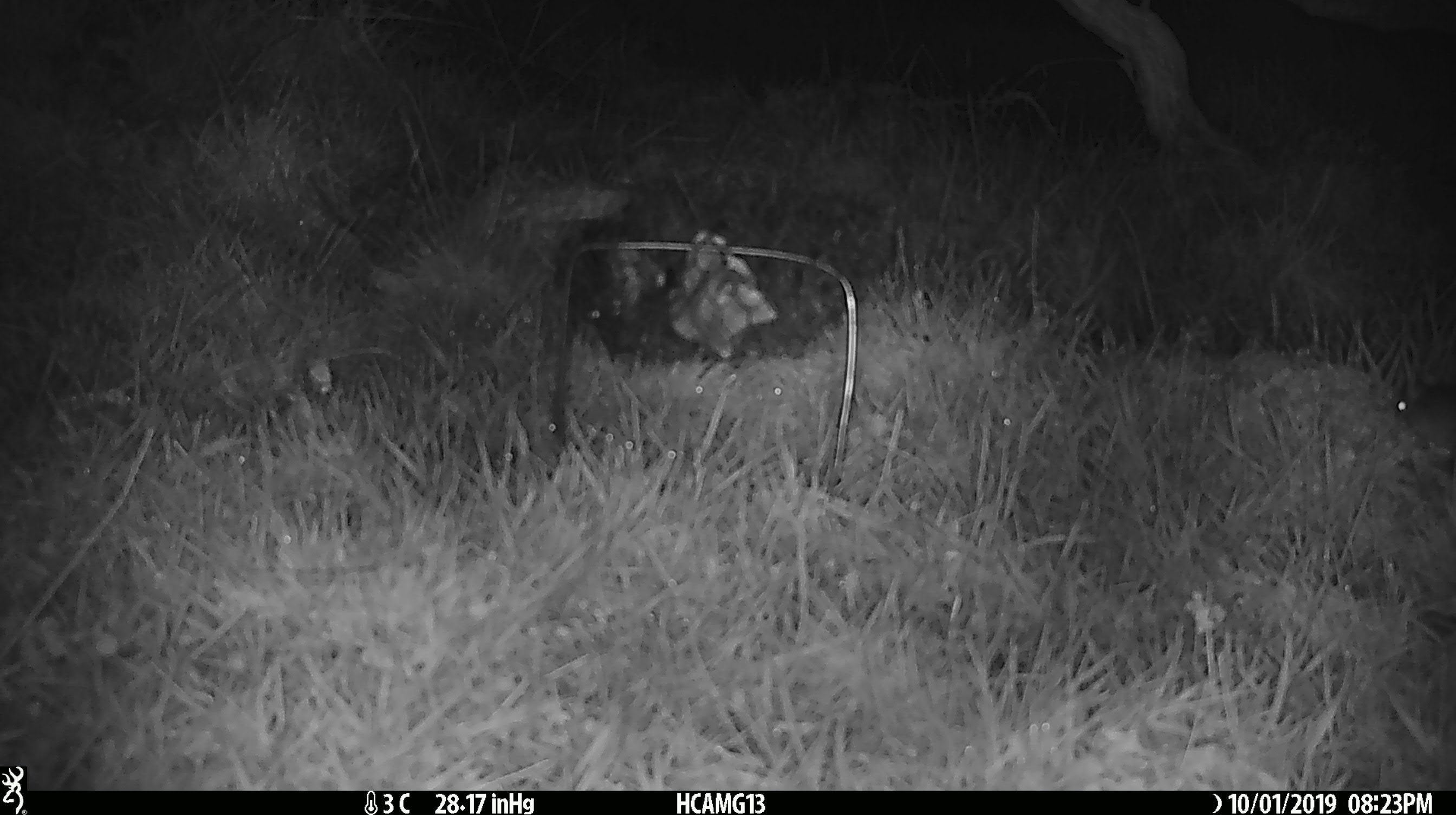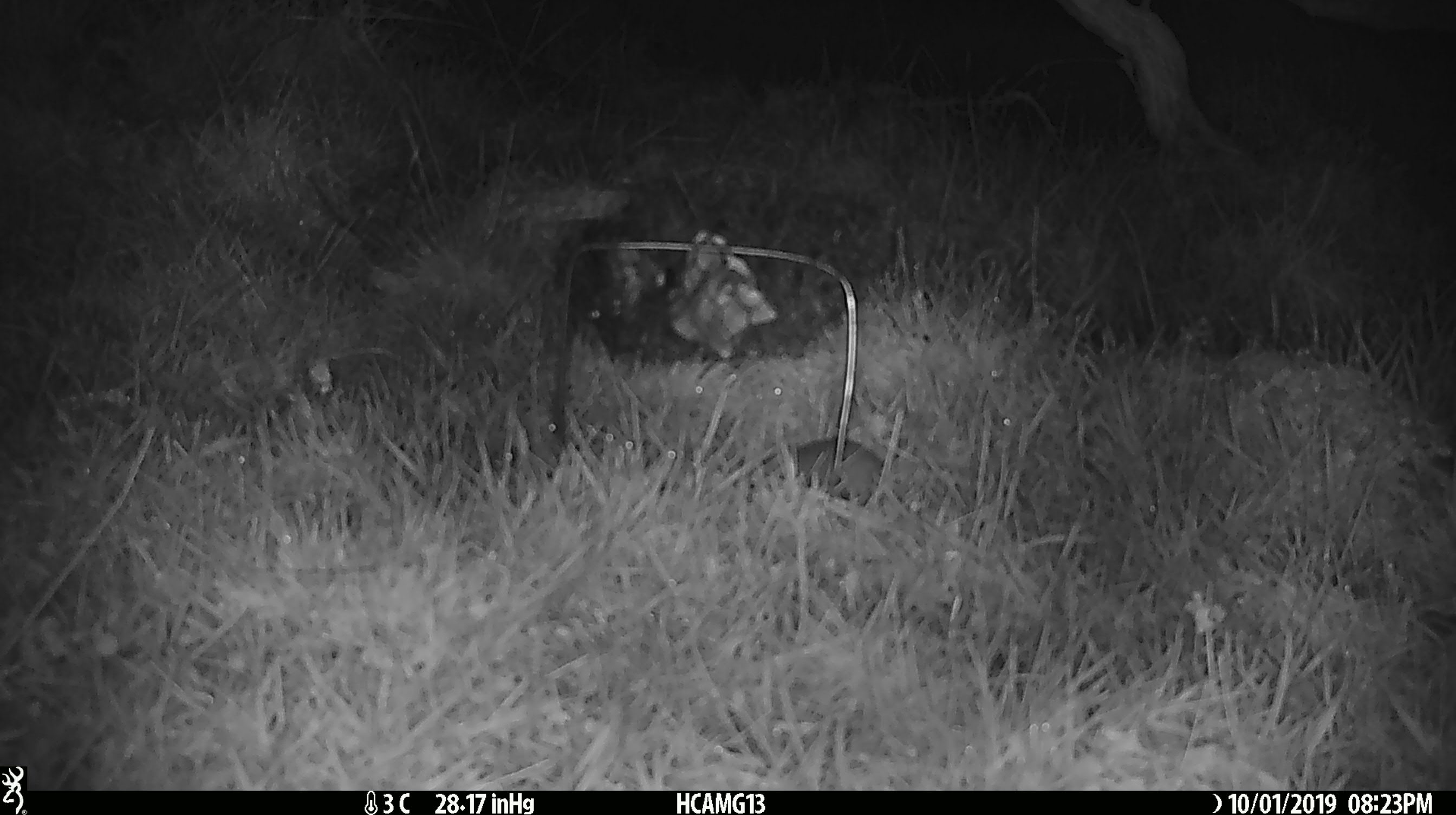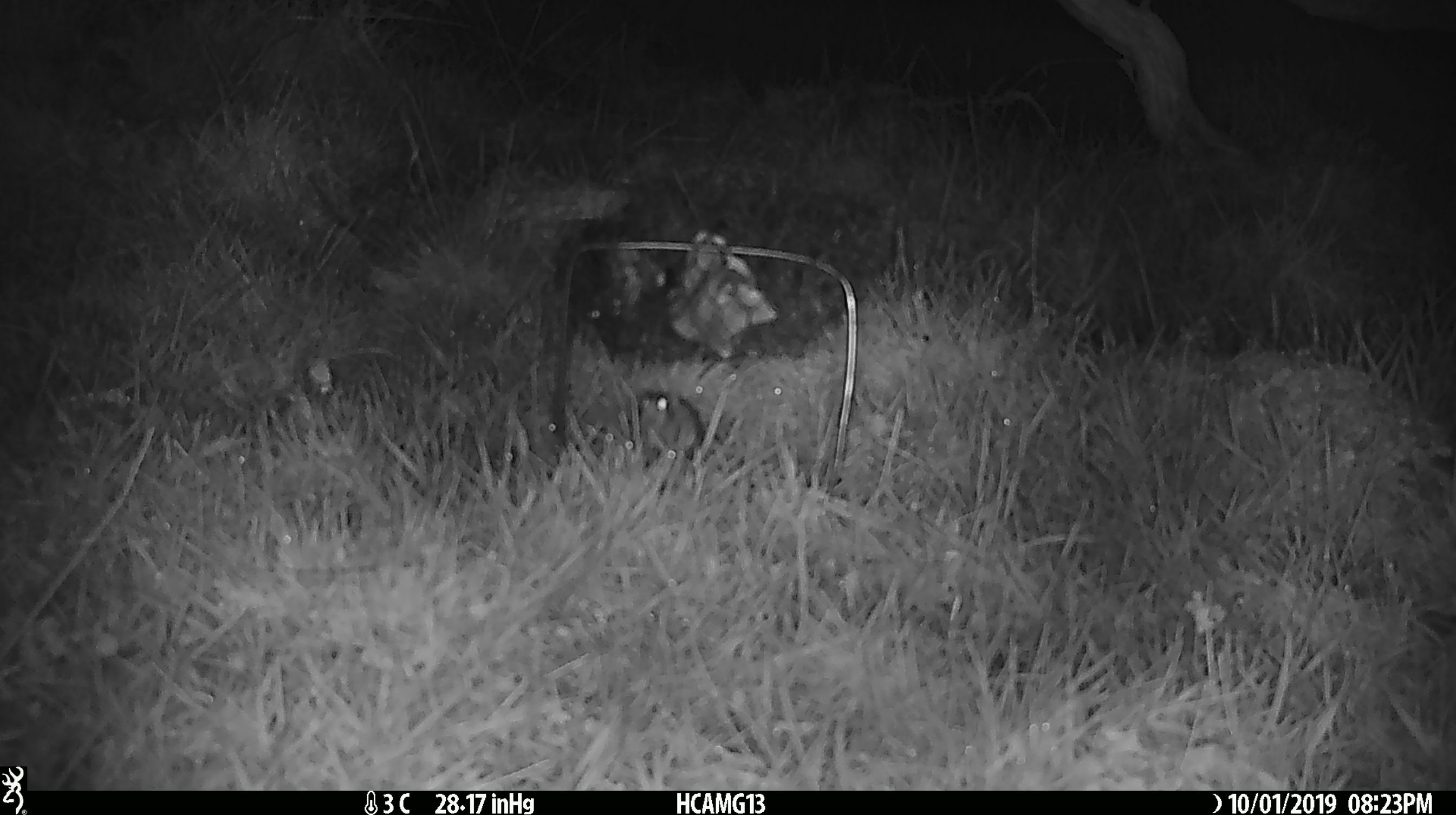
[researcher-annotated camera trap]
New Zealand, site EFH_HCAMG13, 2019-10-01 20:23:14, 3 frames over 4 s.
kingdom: Animalia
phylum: Chordata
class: Mammalia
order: Rodentia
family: Muridae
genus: Mus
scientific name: Mus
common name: mouse